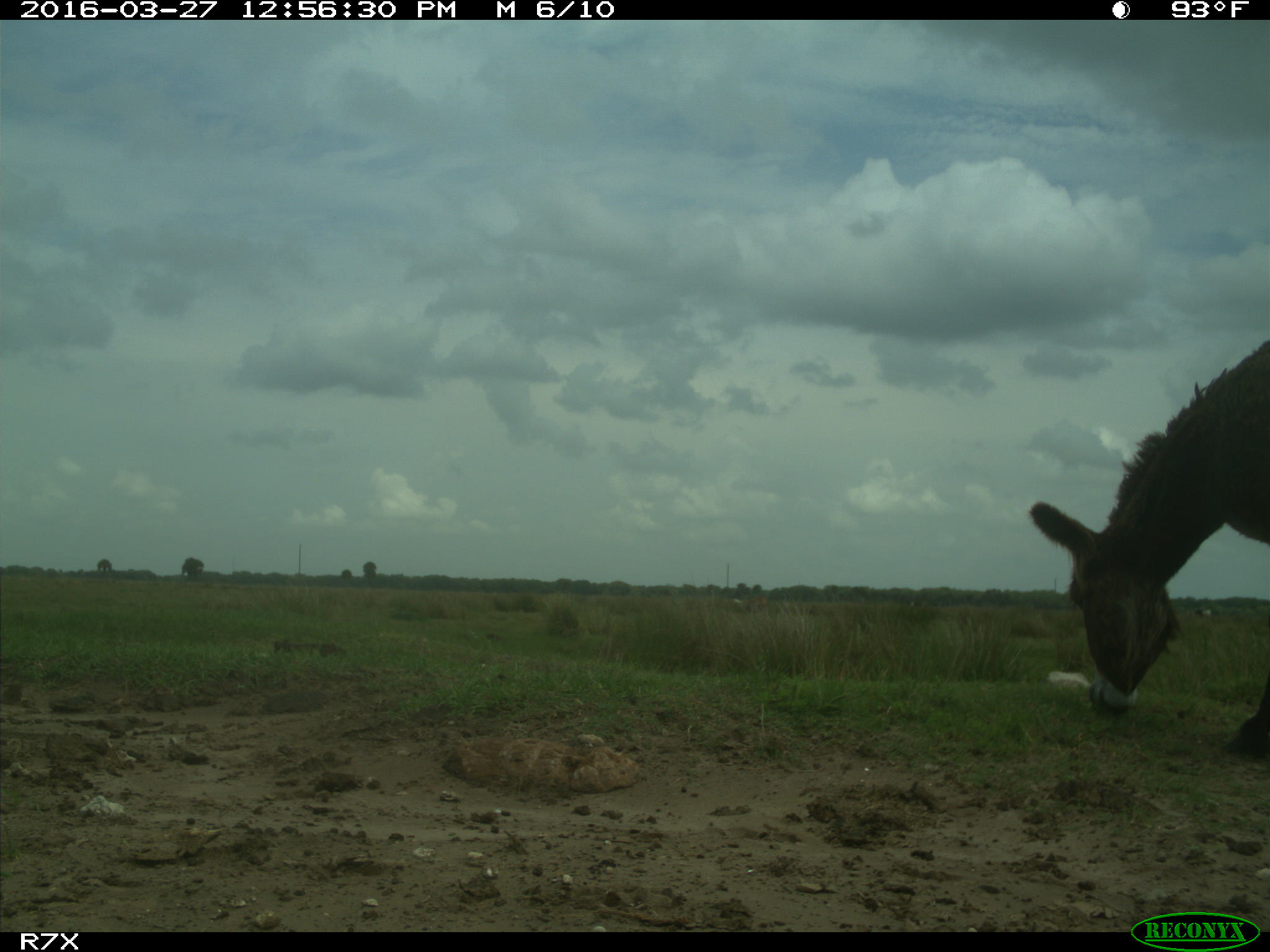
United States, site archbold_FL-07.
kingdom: Animalia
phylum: Chordata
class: Mammalia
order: Artiodactyla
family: Bovidae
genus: Bos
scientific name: Bos taurus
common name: domestic cow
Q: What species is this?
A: Bos taurus (domestic cow).